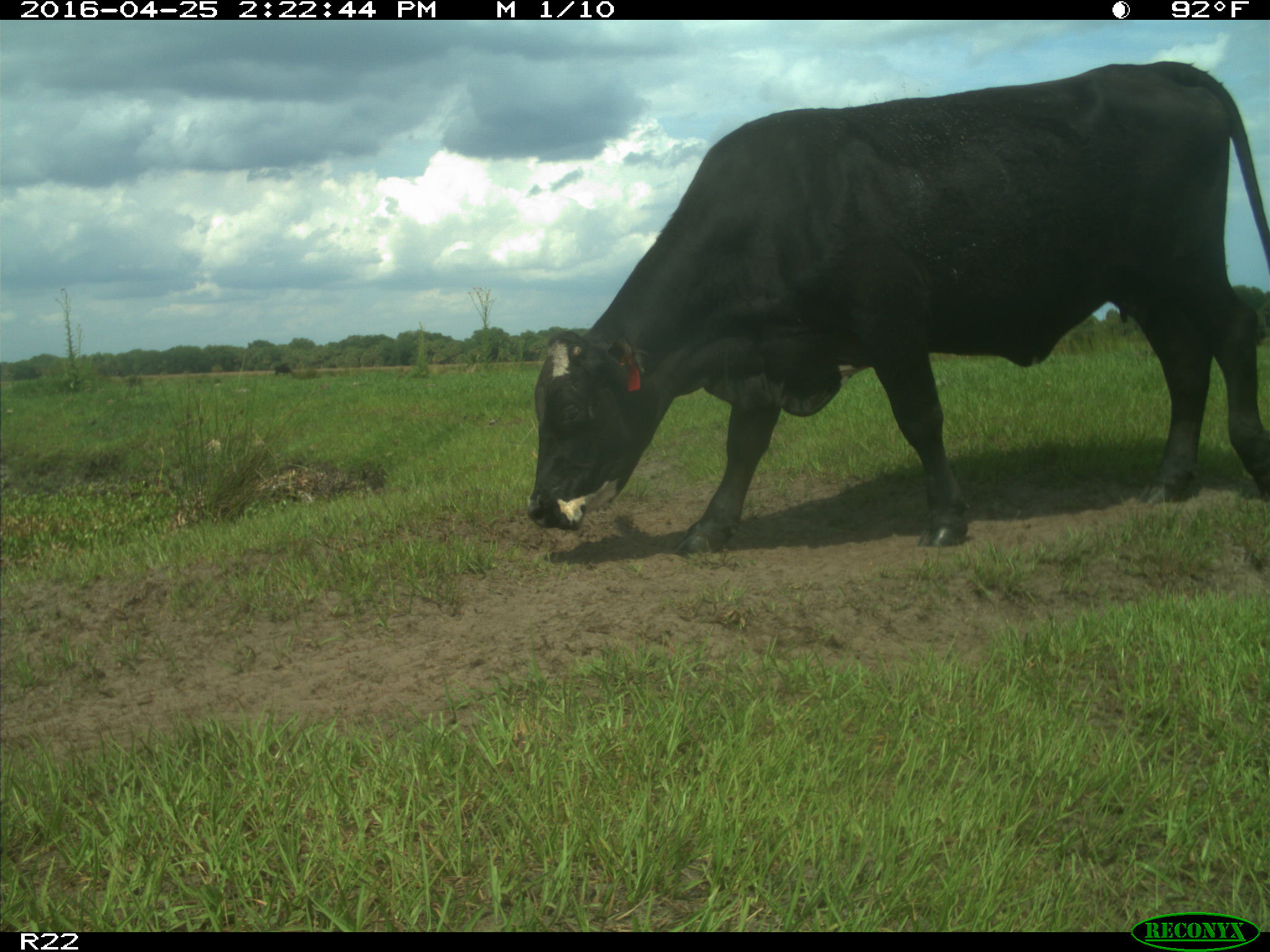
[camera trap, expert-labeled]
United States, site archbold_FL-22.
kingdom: Animalia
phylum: Chordata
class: Mammalia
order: Artiodactyla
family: Bovidae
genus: Bos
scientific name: Bos taurus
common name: domestic cow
Bos taurus (domestic cow).